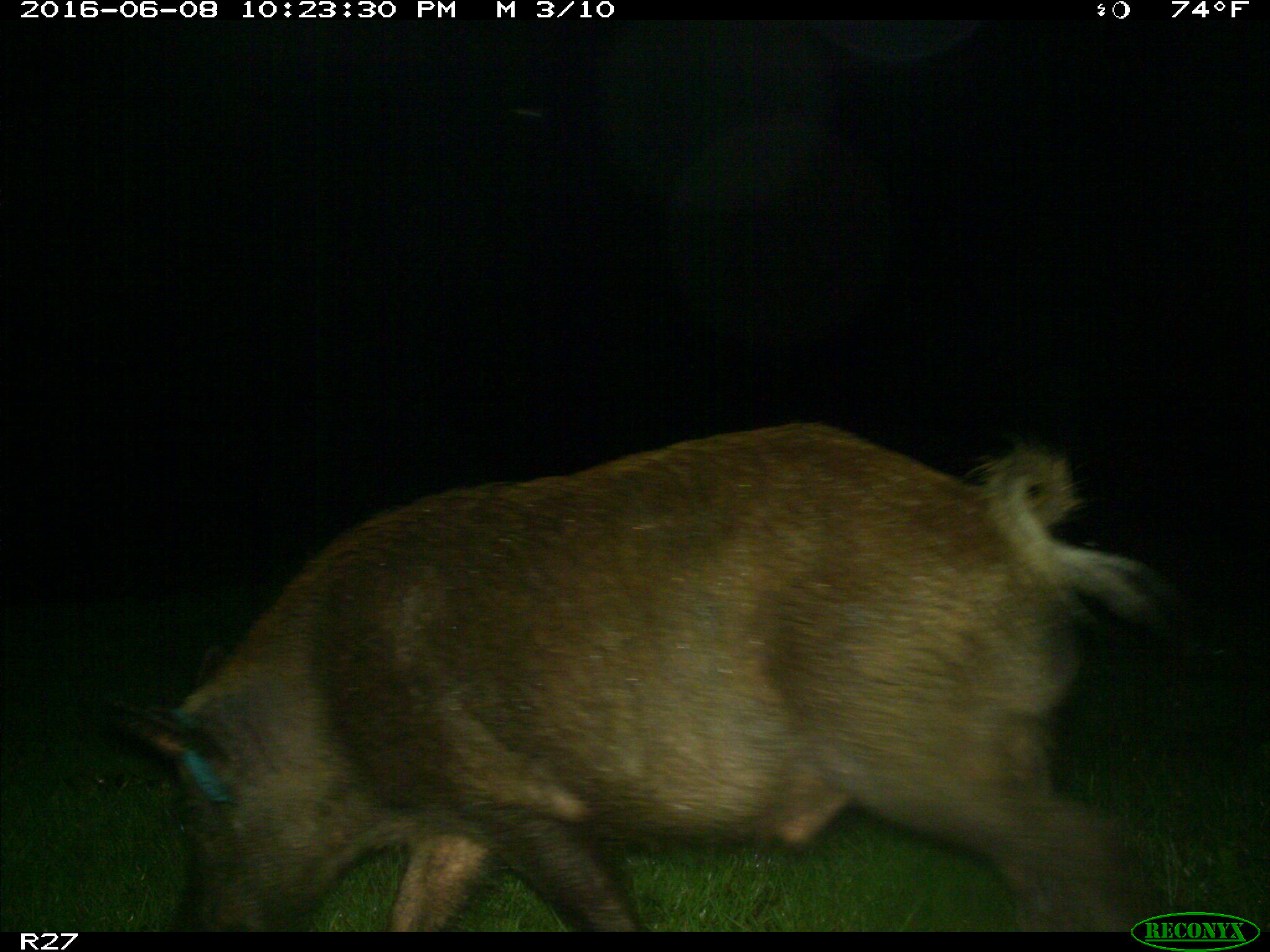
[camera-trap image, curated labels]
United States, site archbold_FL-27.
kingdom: Animalia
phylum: Chordata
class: Mammalia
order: Artiodactyla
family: Suidae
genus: Sus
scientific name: Sus scrofa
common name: wild boar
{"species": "Sus scrofa (wild boar)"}